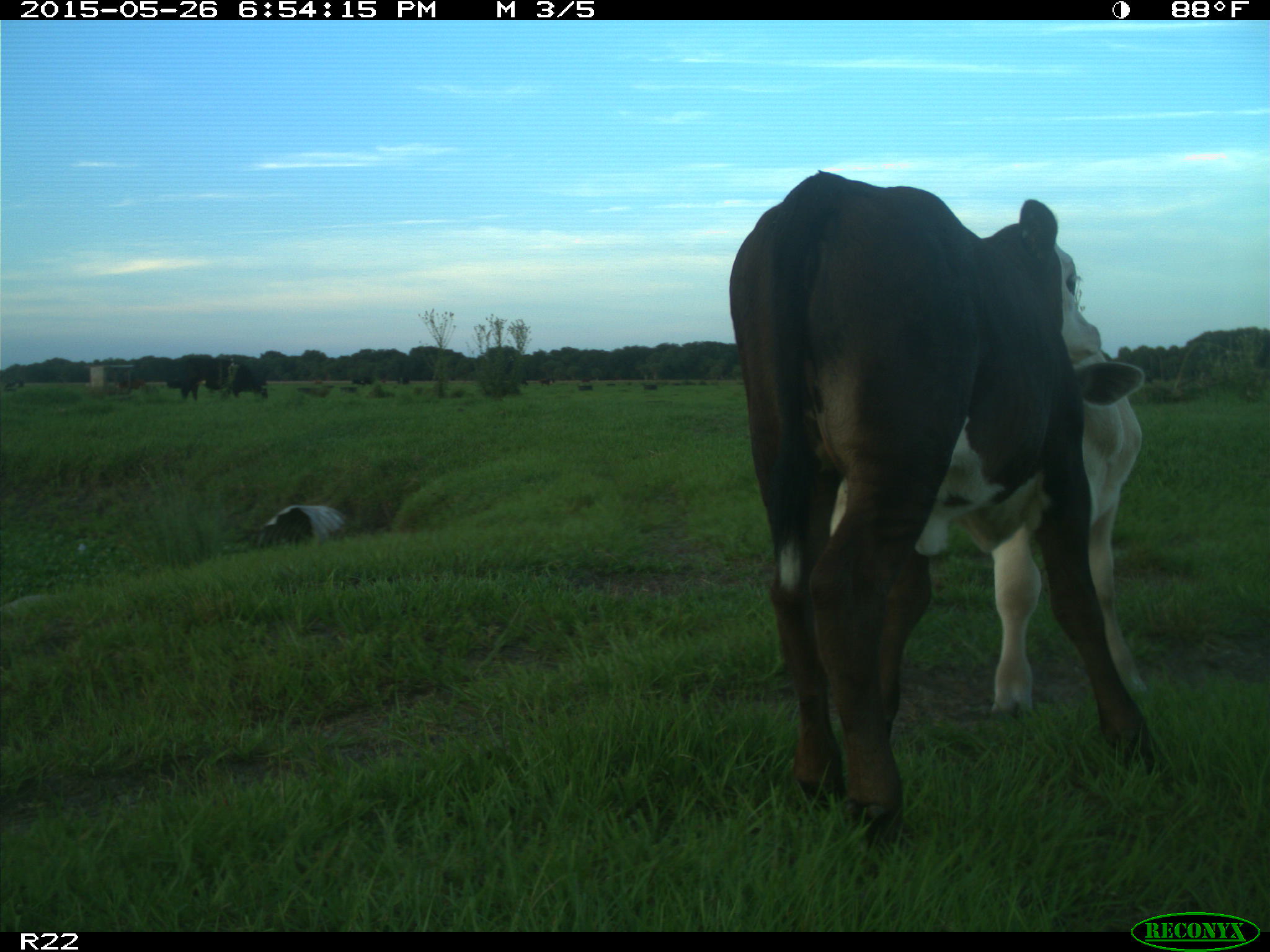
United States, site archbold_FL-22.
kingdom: Animalia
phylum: Chordata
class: Mammalia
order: Artiodactyla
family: Bovidae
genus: Bos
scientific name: Bos taurus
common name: domestic cow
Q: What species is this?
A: Bos taurus (domestic cow).